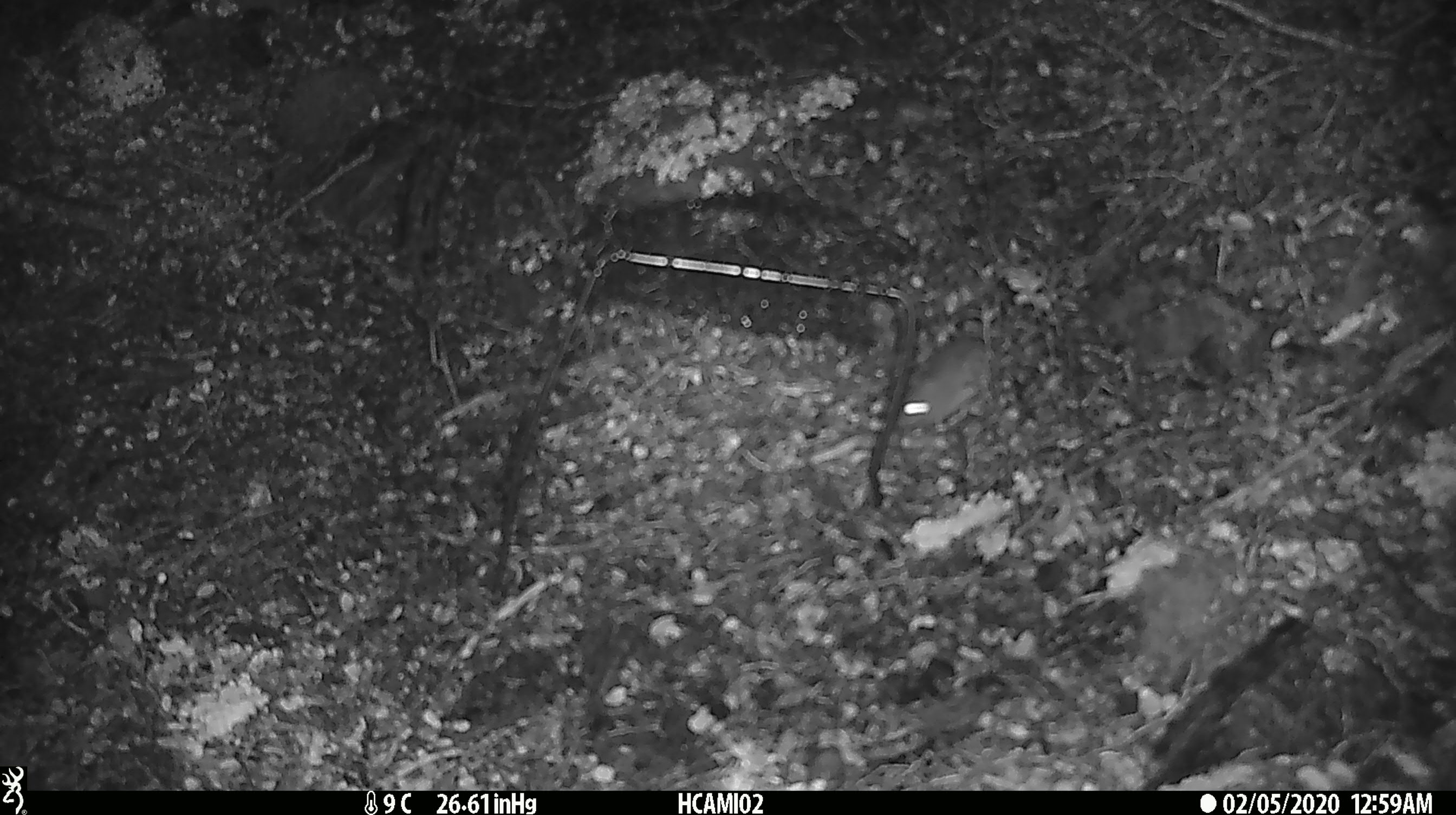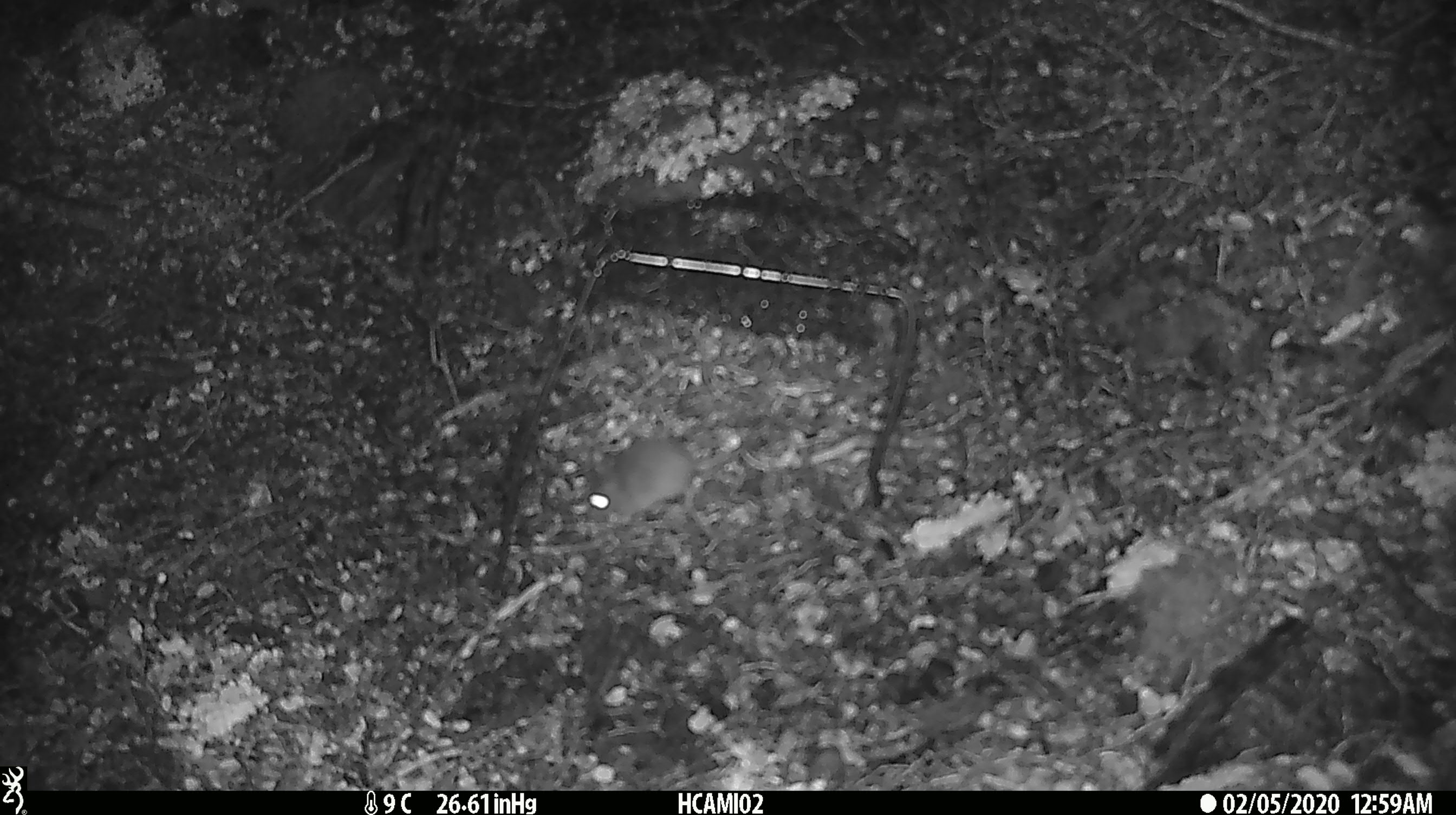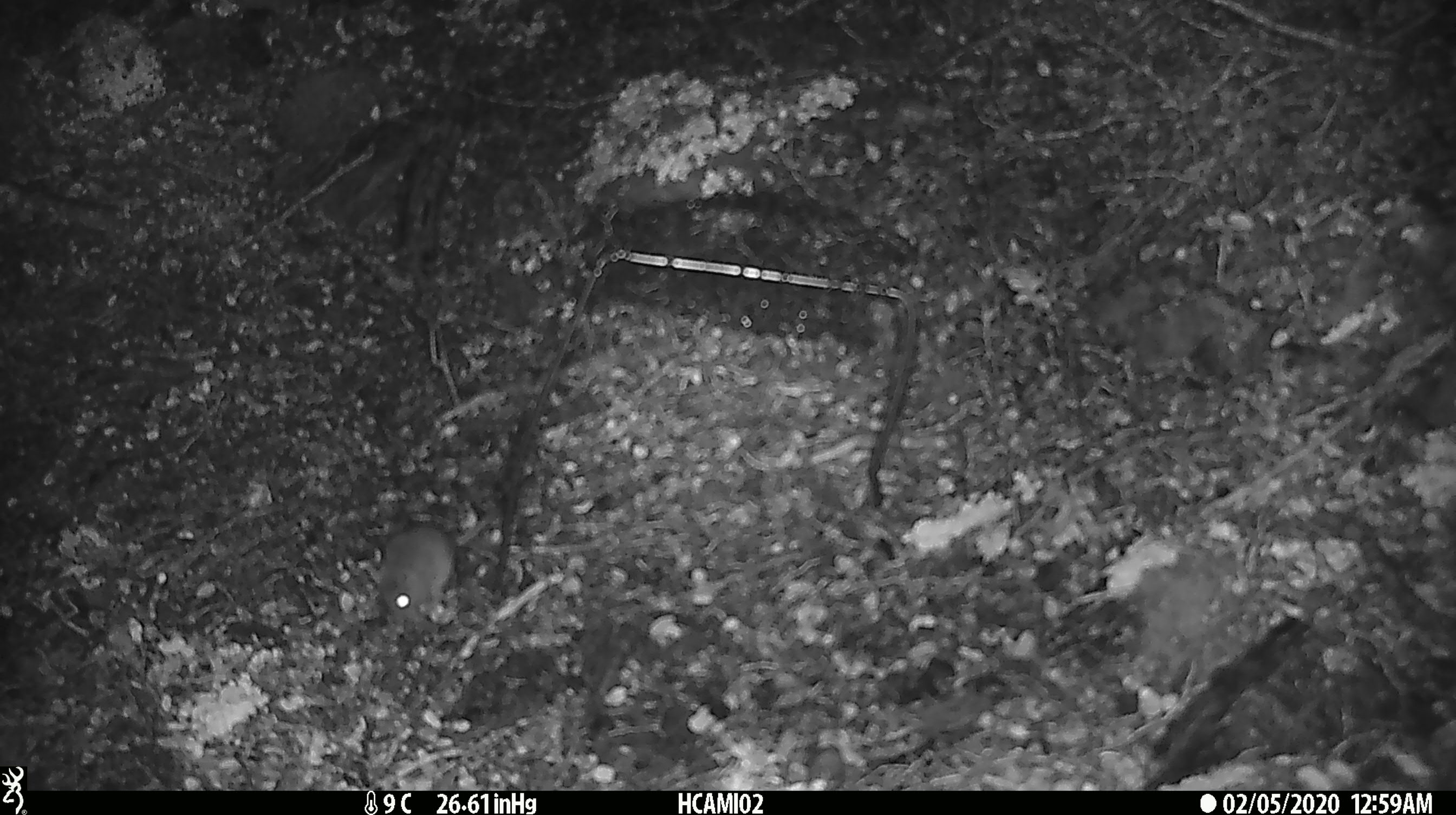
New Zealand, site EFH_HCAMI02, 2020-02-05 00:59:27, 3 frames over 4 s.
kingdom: Animalia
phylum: Chordata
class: Mammalia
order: Rodentia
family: Muridae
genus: Mus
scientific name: Mus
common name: mouse